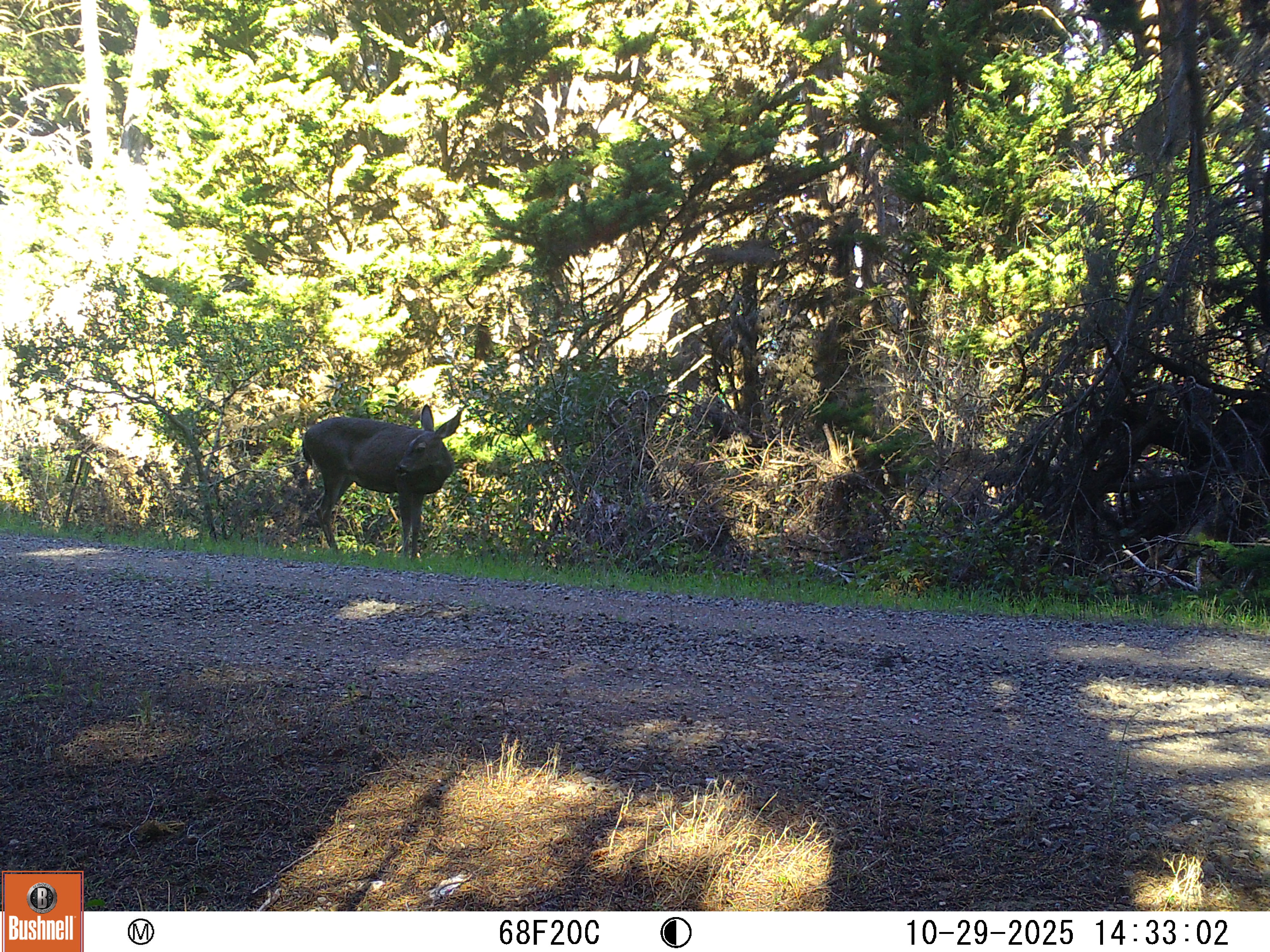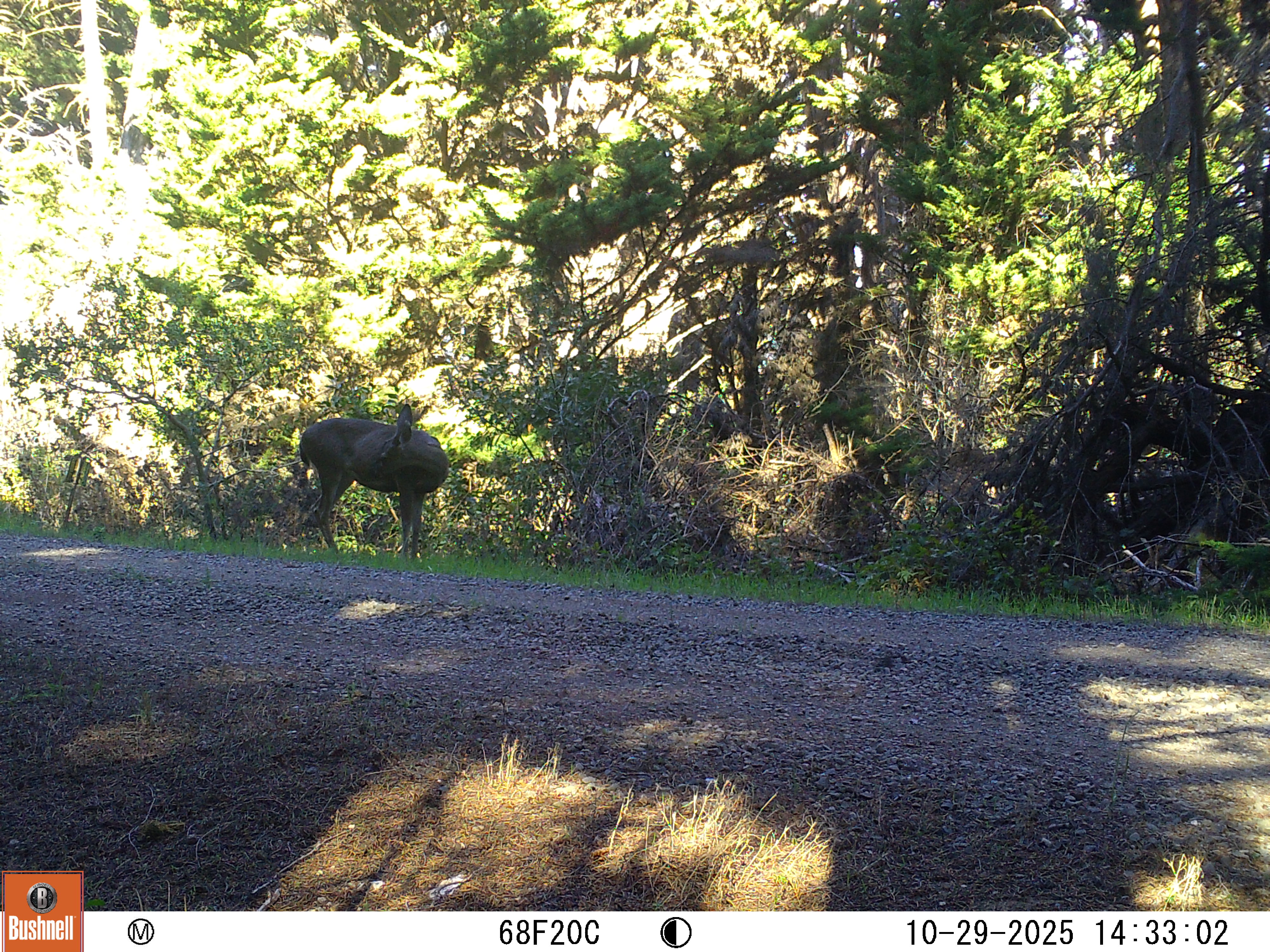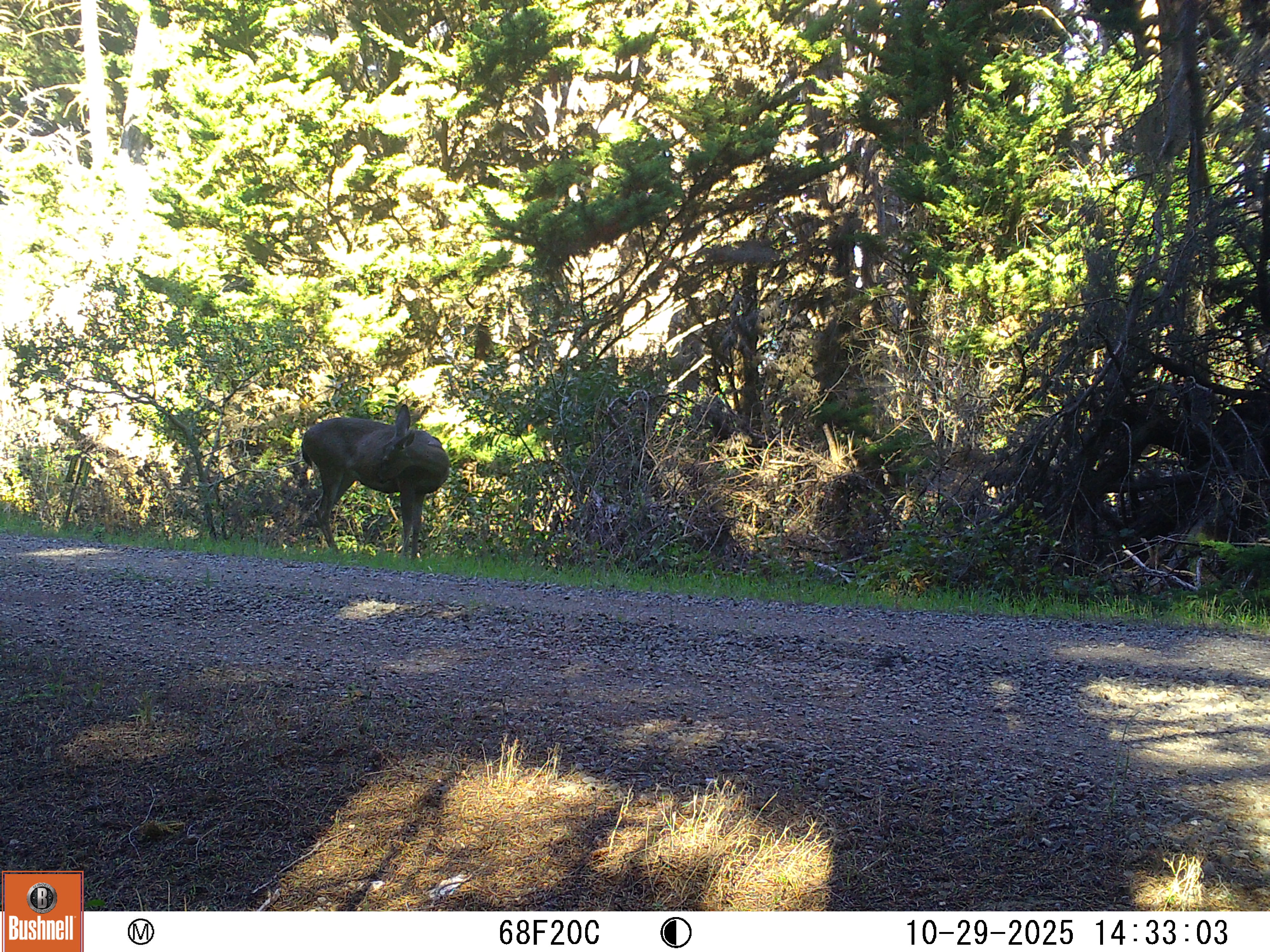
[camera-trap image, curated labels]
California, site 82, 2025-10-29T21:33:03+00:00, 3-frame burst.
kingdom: Animalia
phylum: Chordata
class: Mammalia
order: Artiodactyla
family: Cervidae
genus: Odocoileus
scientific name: Odocoileus hemionus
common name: mule deer